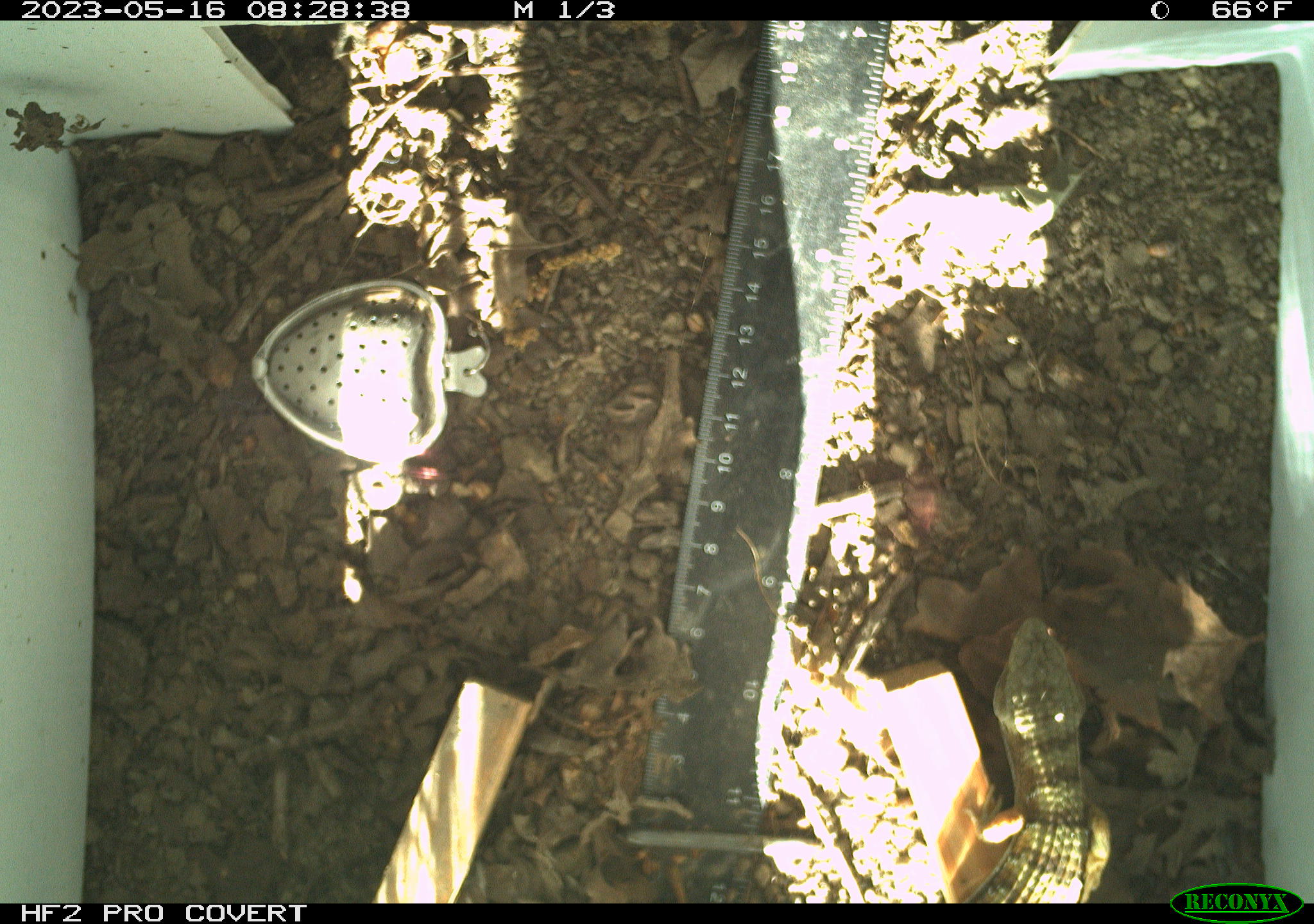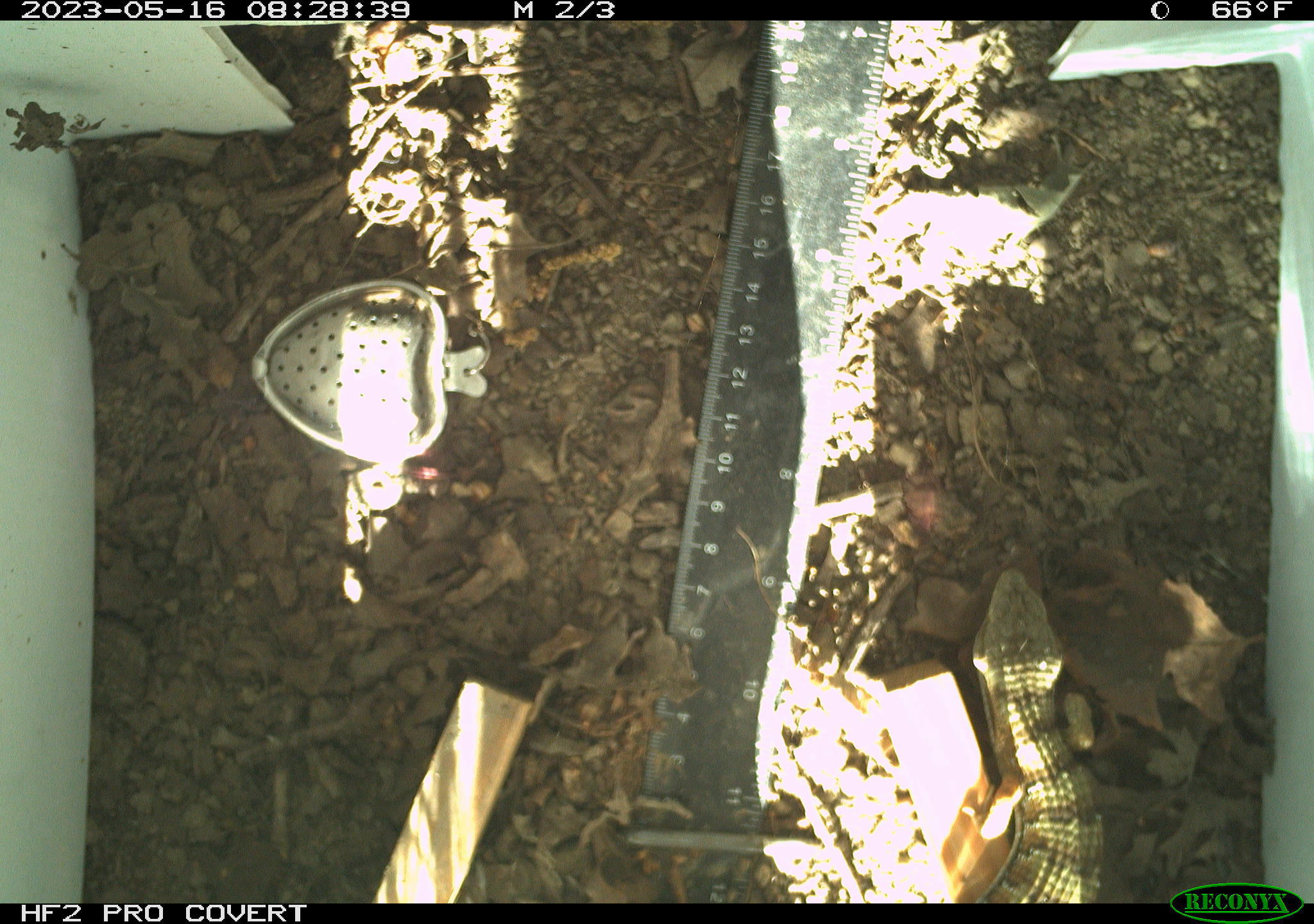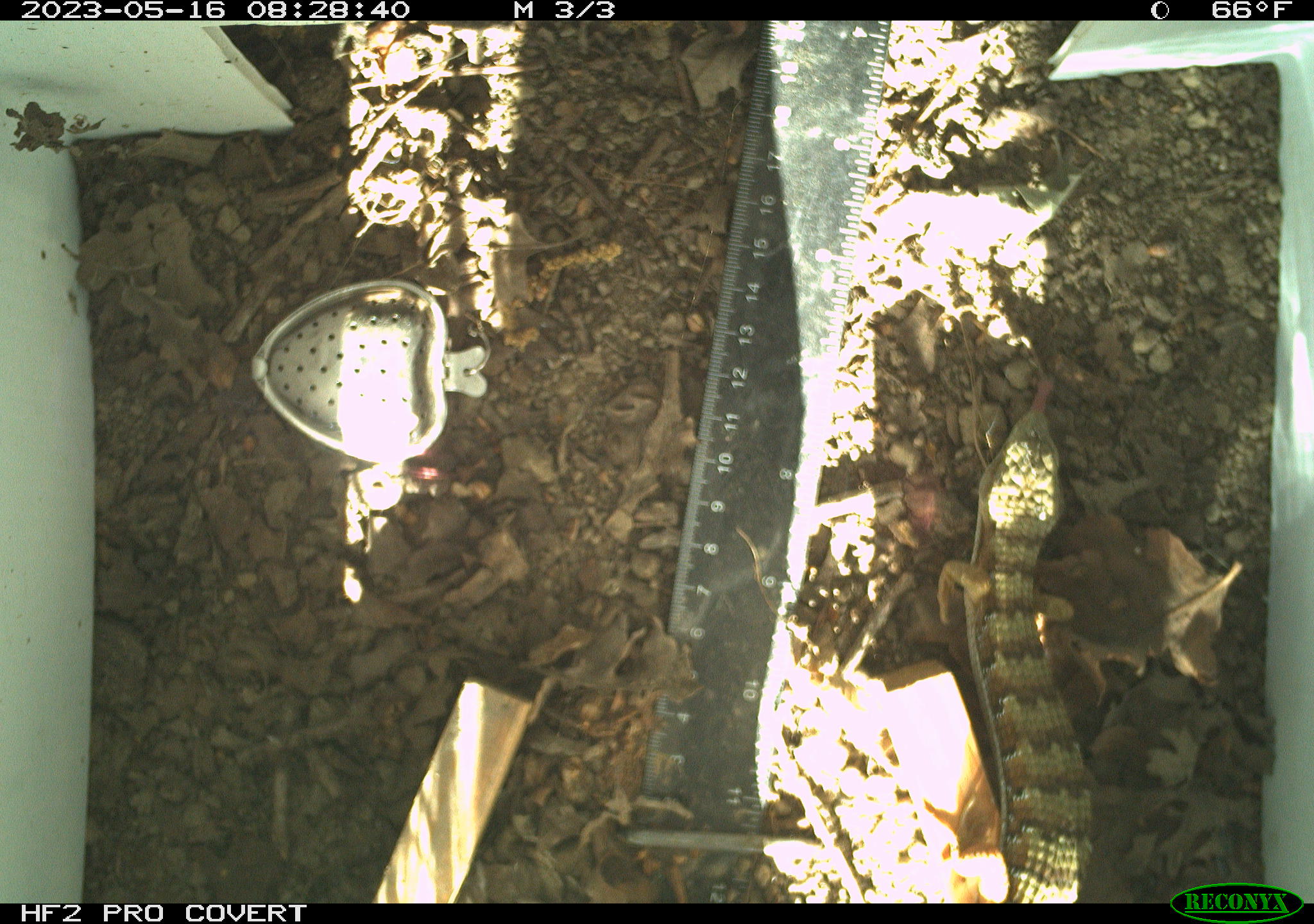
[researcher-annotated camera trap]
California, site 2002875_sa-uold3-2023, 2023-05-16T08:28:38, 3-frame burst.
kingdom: Animalia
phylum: Chordata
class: Reptilia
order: Squamata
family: Anguidae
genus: Elgaria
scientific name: Elgaria multicarinata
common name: southern alligator lizard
Southern alligator lizard (Elgaria multicarinata).